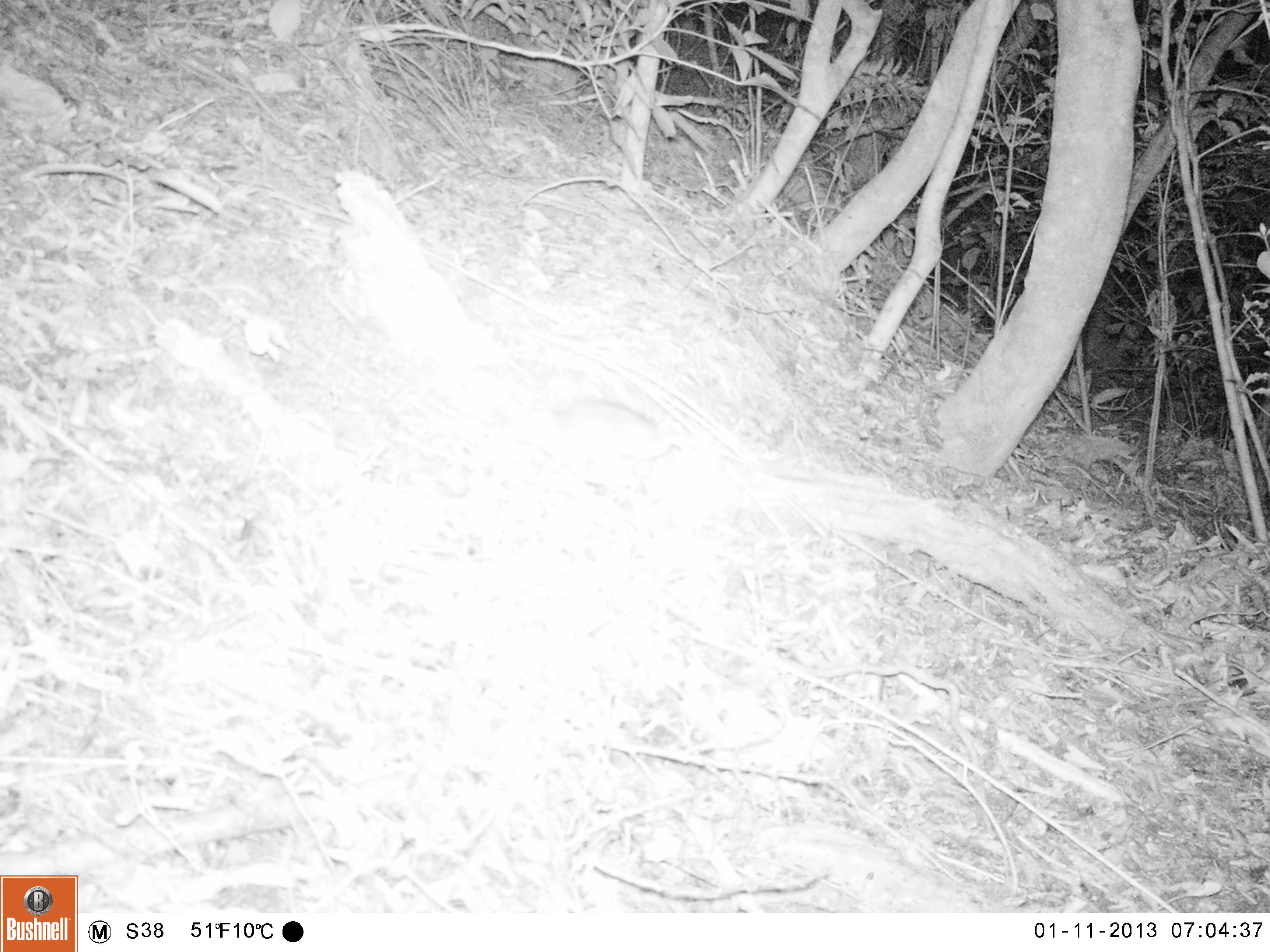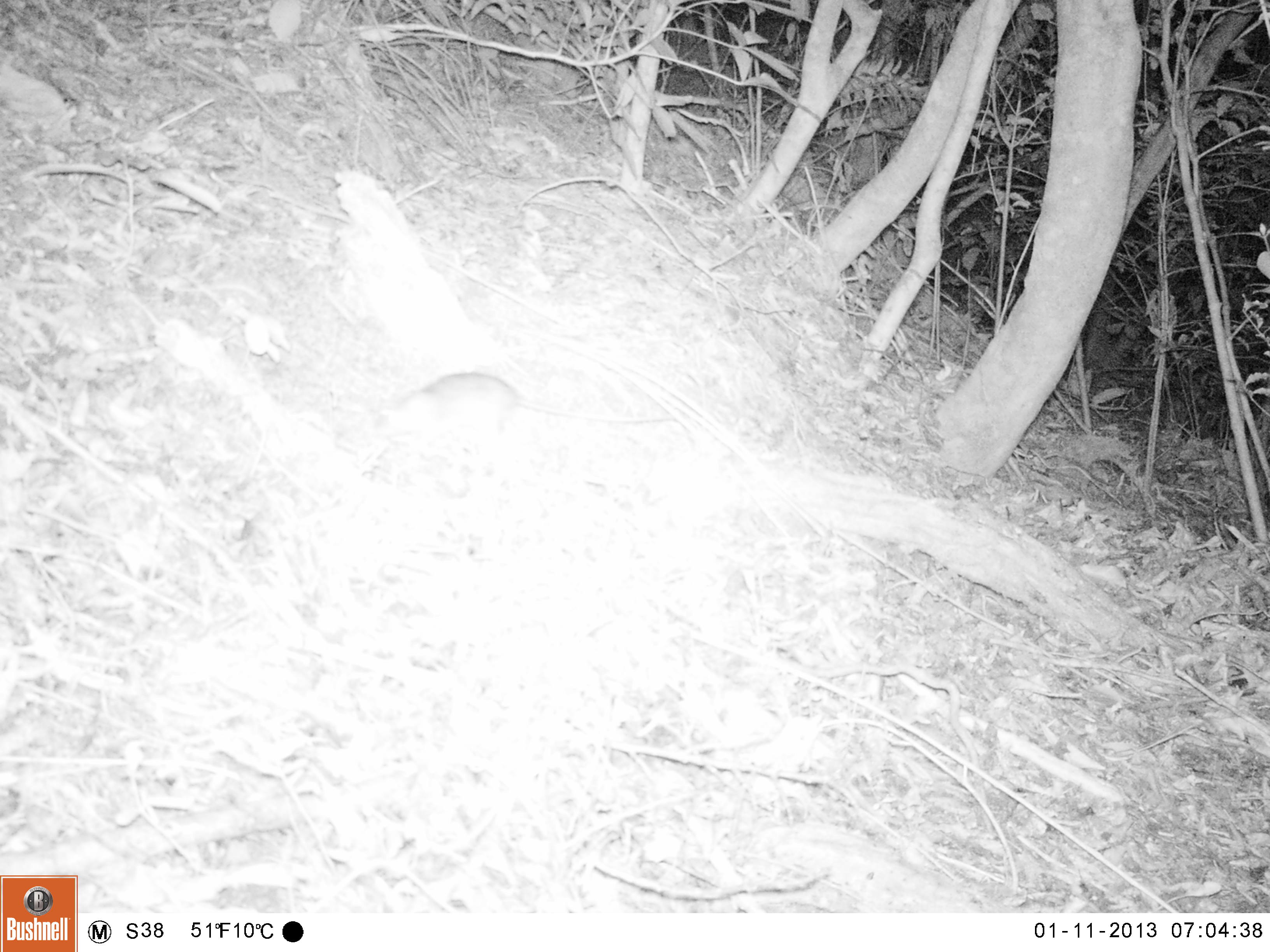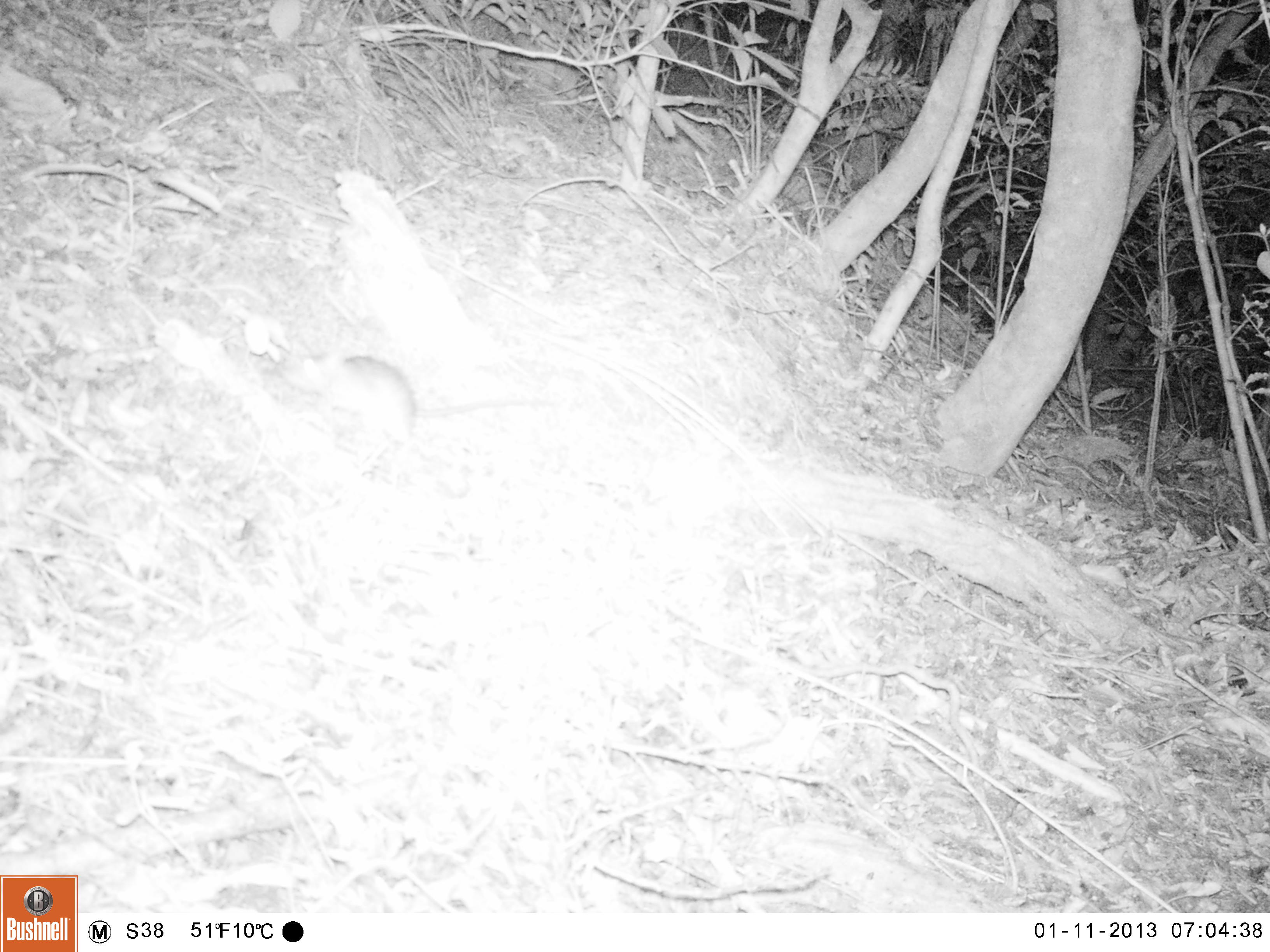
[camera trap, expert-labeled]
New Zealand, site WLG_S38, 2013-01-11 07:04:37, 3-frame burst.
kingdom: Animalia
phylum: Chordata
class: Mammalia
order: Rodentia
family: Muridae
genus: Rattus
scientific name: Rattus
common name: rat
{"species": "rat (Rattus)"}